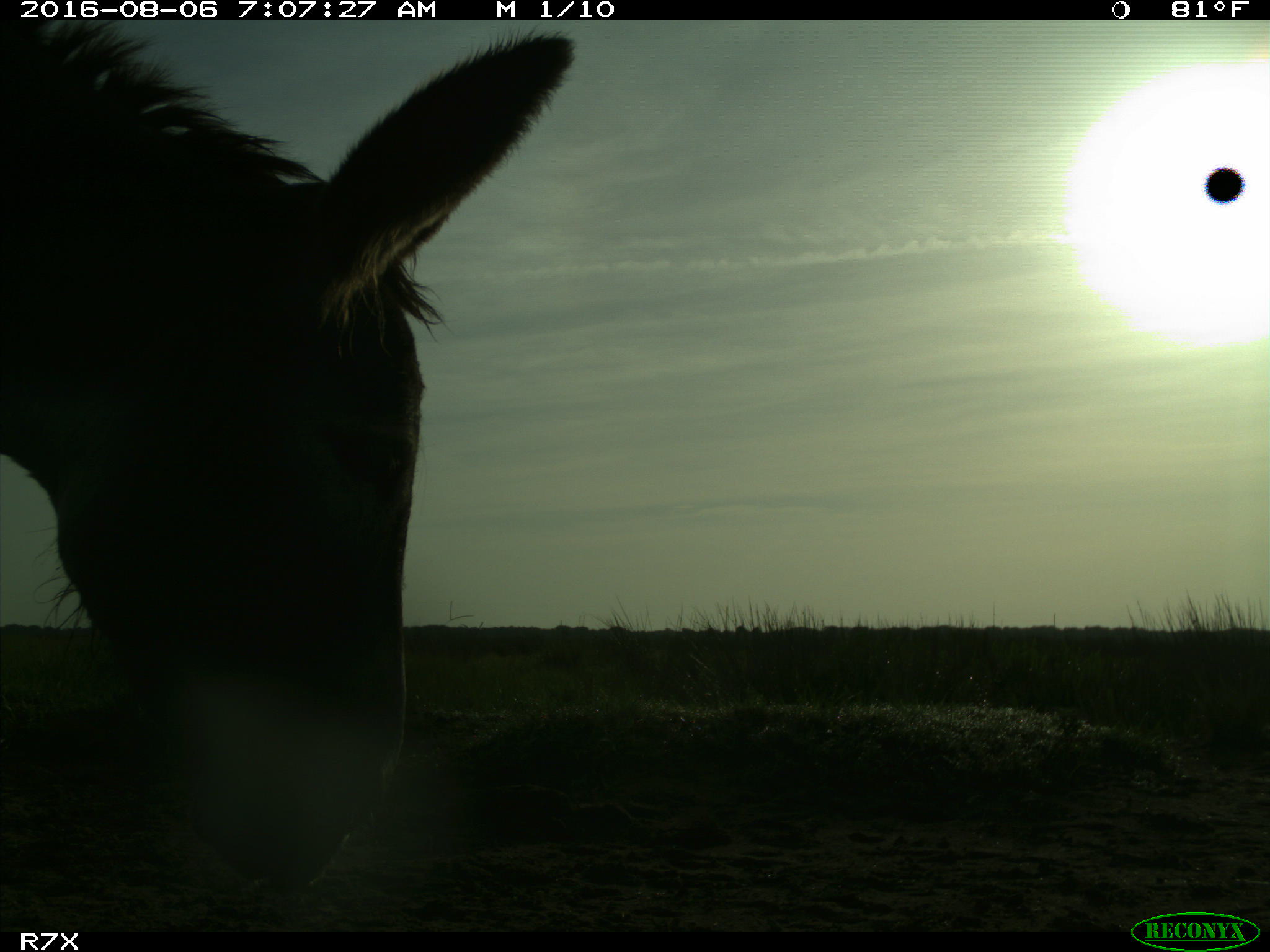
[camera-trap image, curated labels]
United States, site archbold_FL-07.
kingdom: Animalia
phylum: Chordata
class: Mammalia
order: Perissodactyla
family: Equidae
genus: Equus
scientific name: Equus africanus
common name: african wild ass